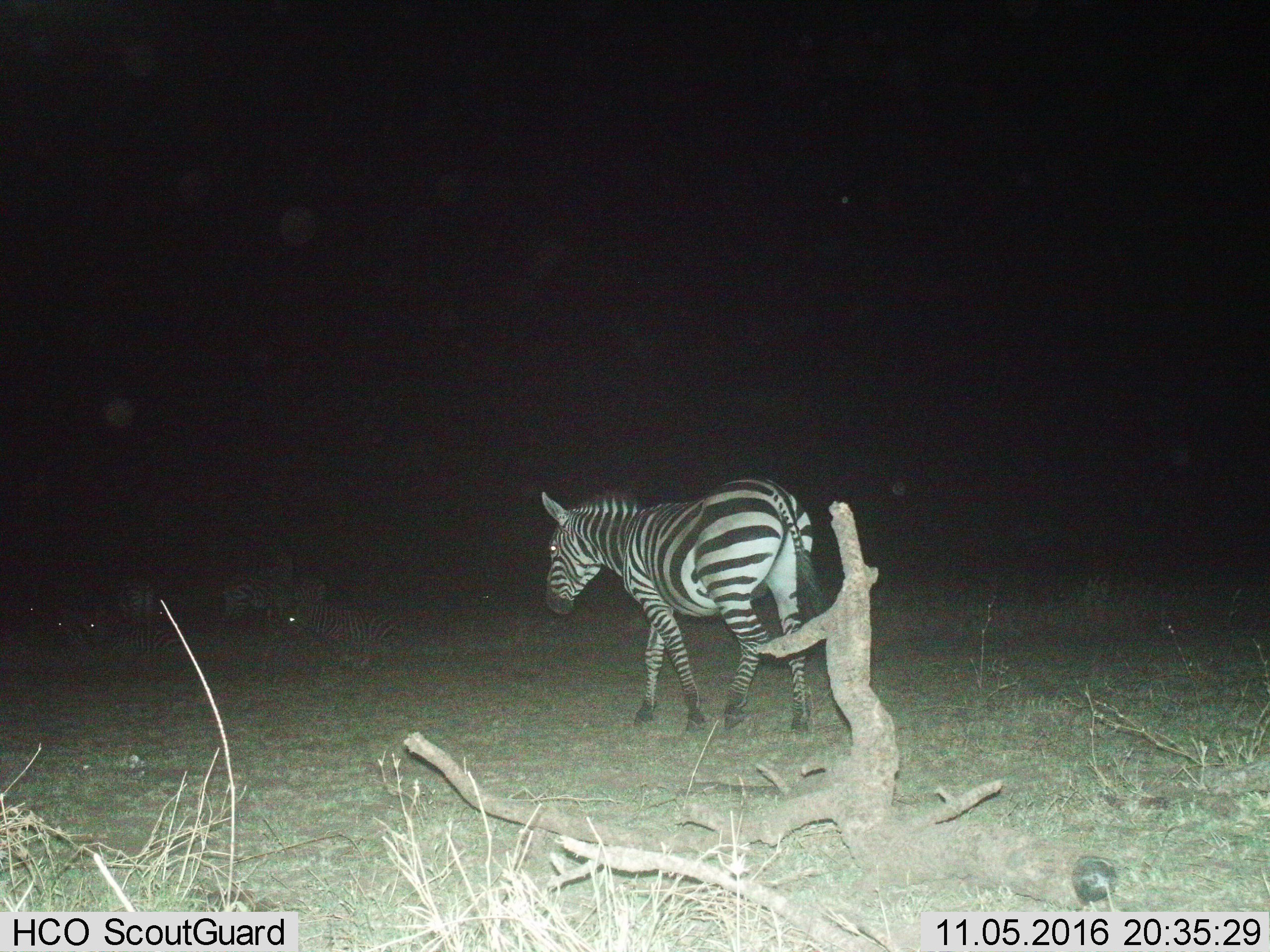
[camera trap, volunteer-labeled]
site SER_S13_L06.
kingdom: Animalia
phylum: Chordata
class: Mammalia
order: Perissodactyla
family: Equidae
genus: Equus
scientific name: Equus quagga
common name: plains zebra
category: zebraplains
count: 6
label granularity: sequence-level